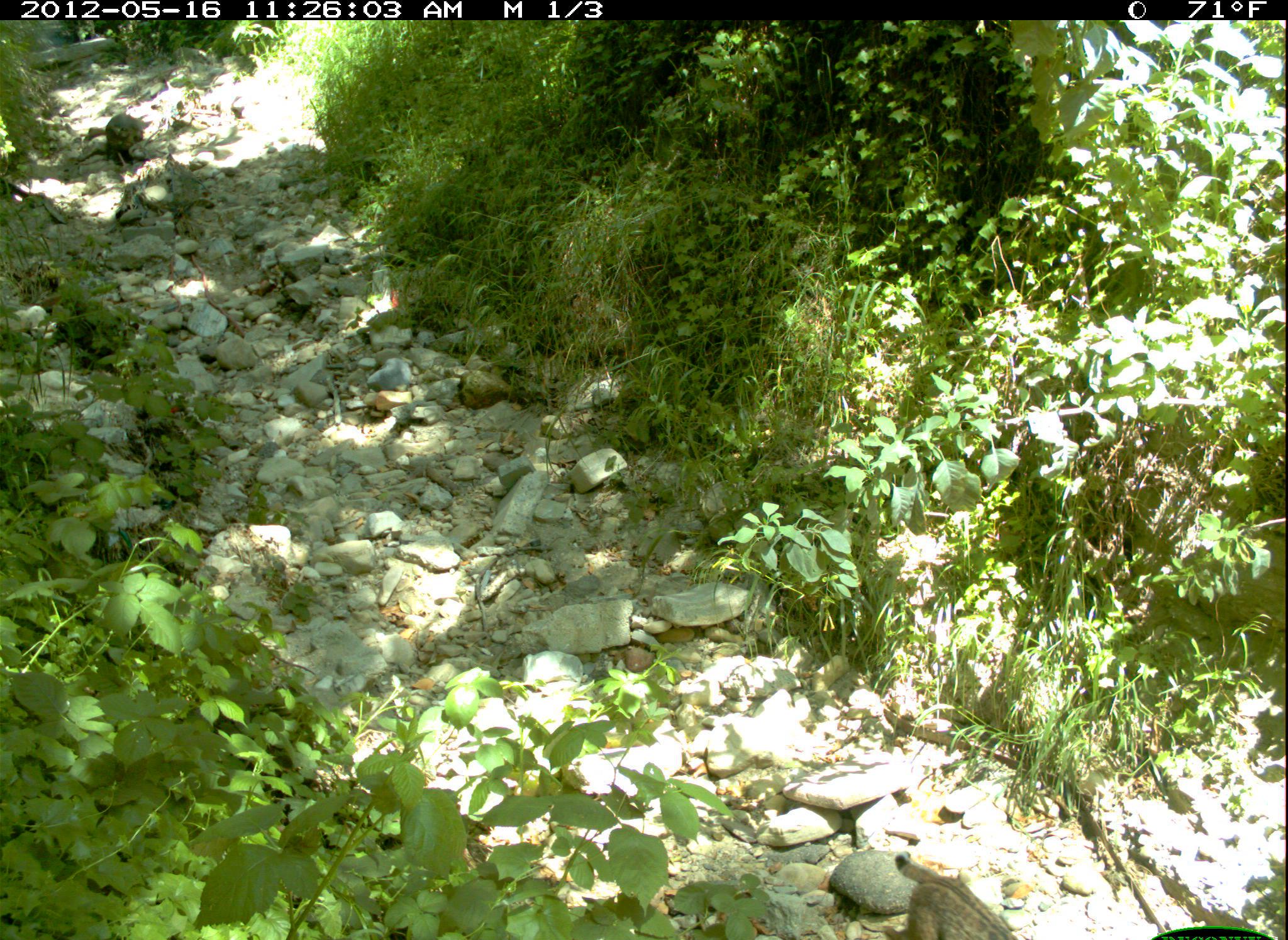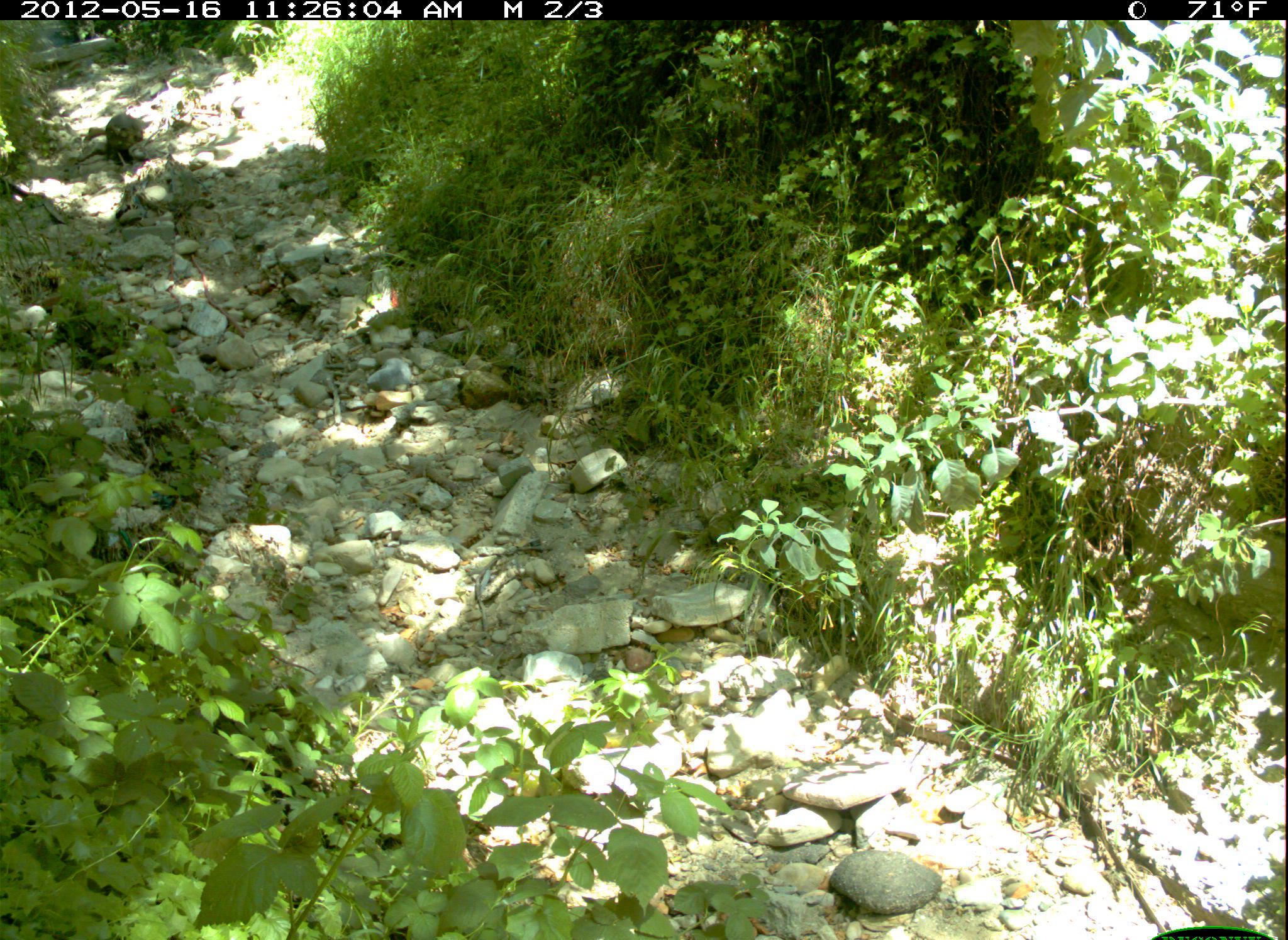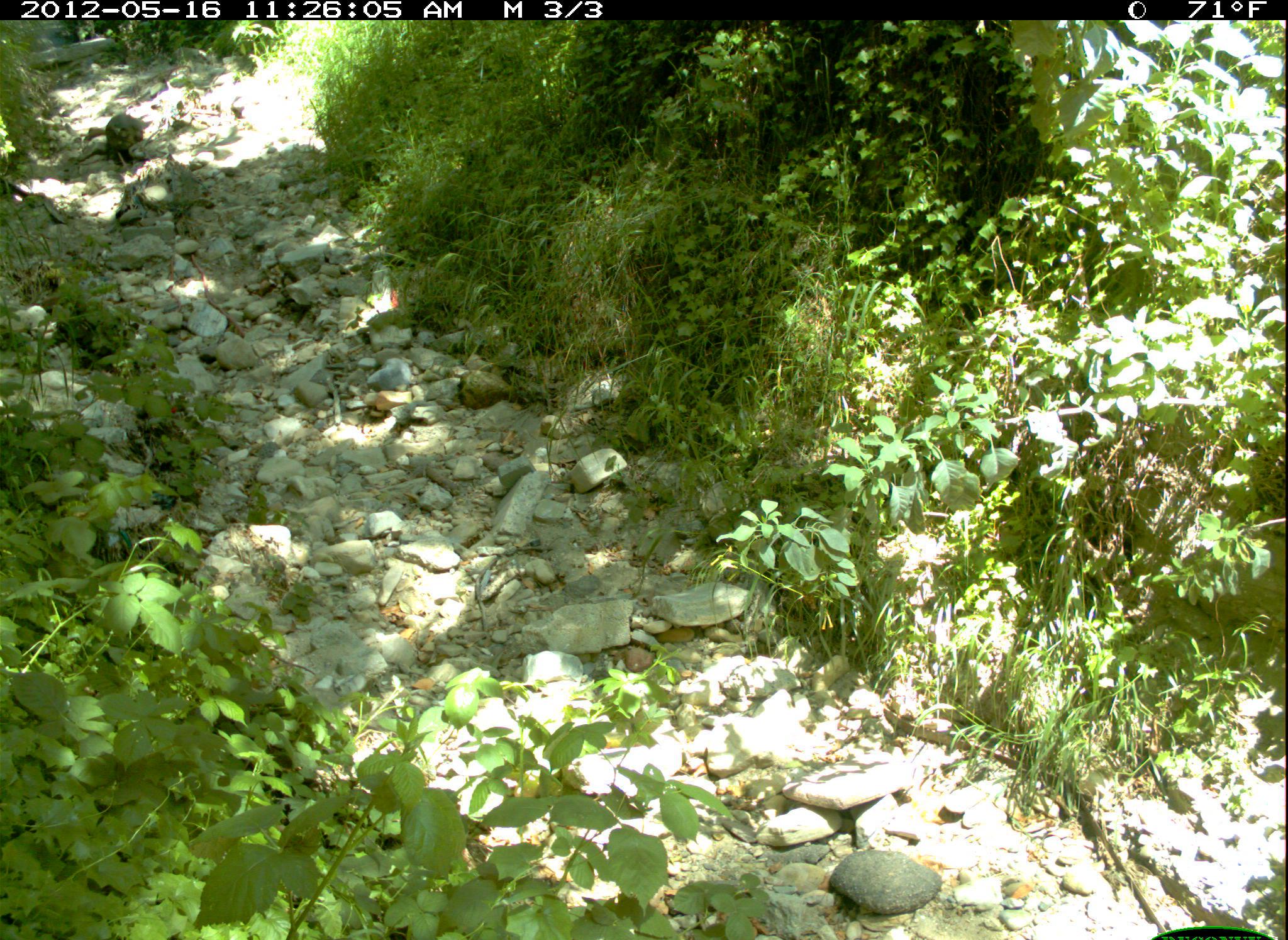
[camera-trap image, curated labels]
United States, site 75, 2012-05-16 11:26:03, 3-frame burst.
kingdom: Animalia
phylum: Chordata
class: Mammalia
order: Carnivora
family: Felidae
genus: Lynx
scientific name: Lynx rufus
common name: bobcat